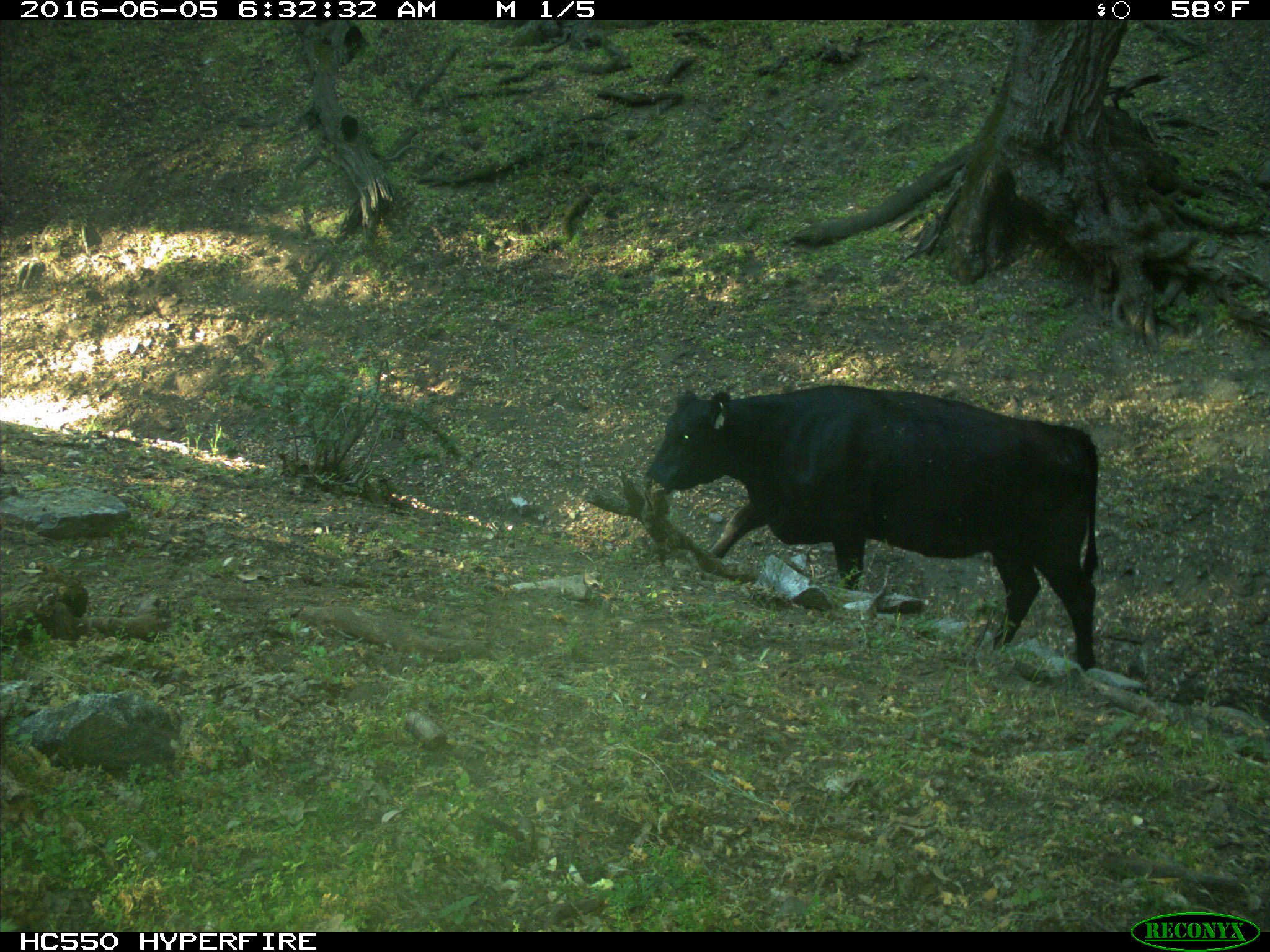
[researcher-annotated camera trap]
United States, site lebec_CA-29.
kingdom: Animalia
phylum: Chordata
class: Mammalia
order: Artiodactyla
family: Bovidae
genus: Bos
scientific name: Bos taurus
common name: domestic cow